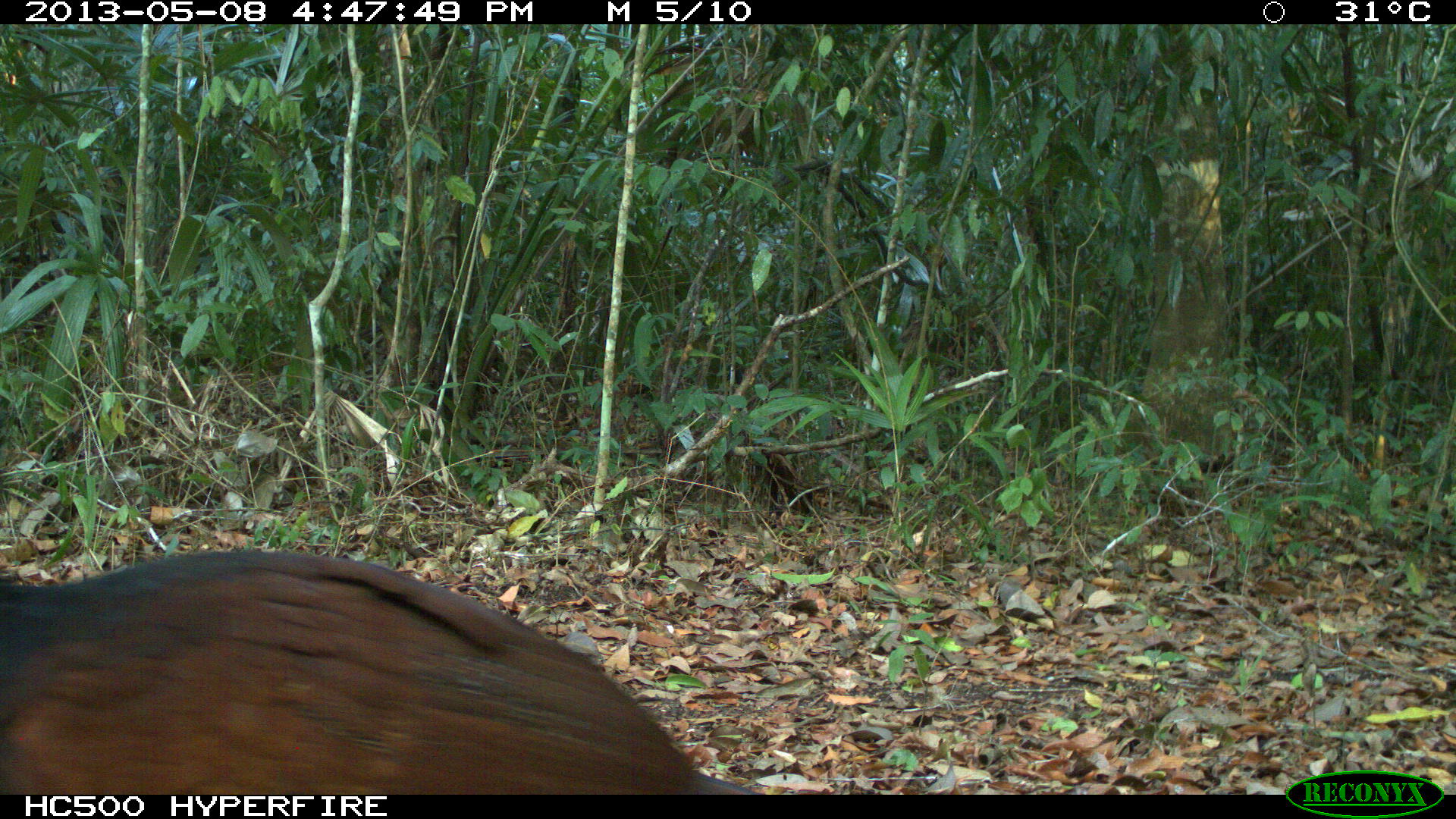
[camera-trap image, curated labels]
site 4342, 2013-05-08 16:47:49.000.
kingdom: Animalia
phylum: Chordata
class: Aves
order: Galliformes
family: Cracidae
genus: Crax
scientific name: Crax rubra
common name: great curassow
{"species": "Crax rubra (great curassow)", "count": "1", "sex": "female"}